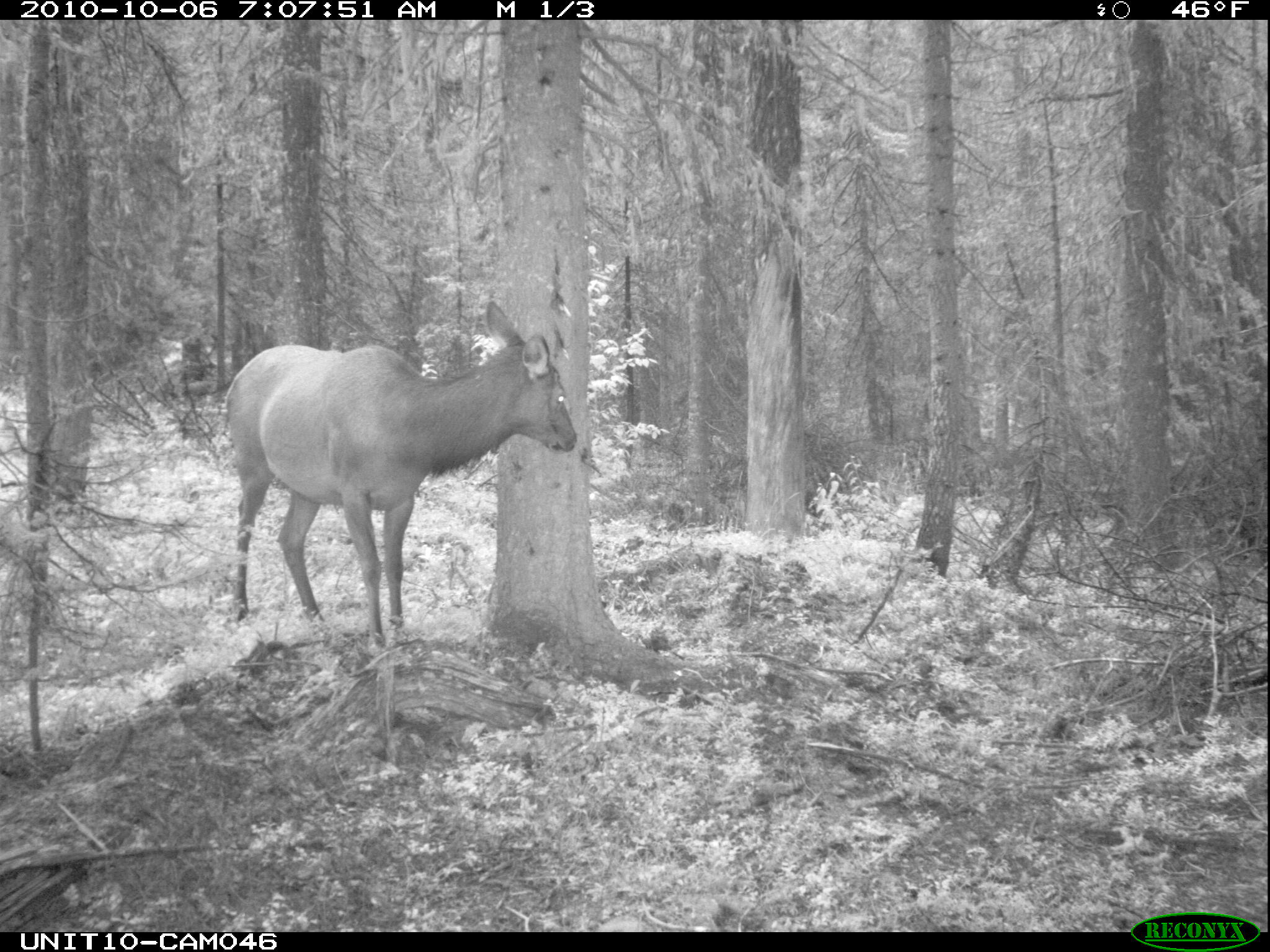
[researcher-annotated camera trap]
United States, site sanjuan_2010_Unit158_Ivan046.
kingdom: Animalia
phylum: Chordata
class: Mammalia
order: Artiodactyla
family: Cervidae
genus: Cervus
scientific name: Cervus elaphus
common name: red deer